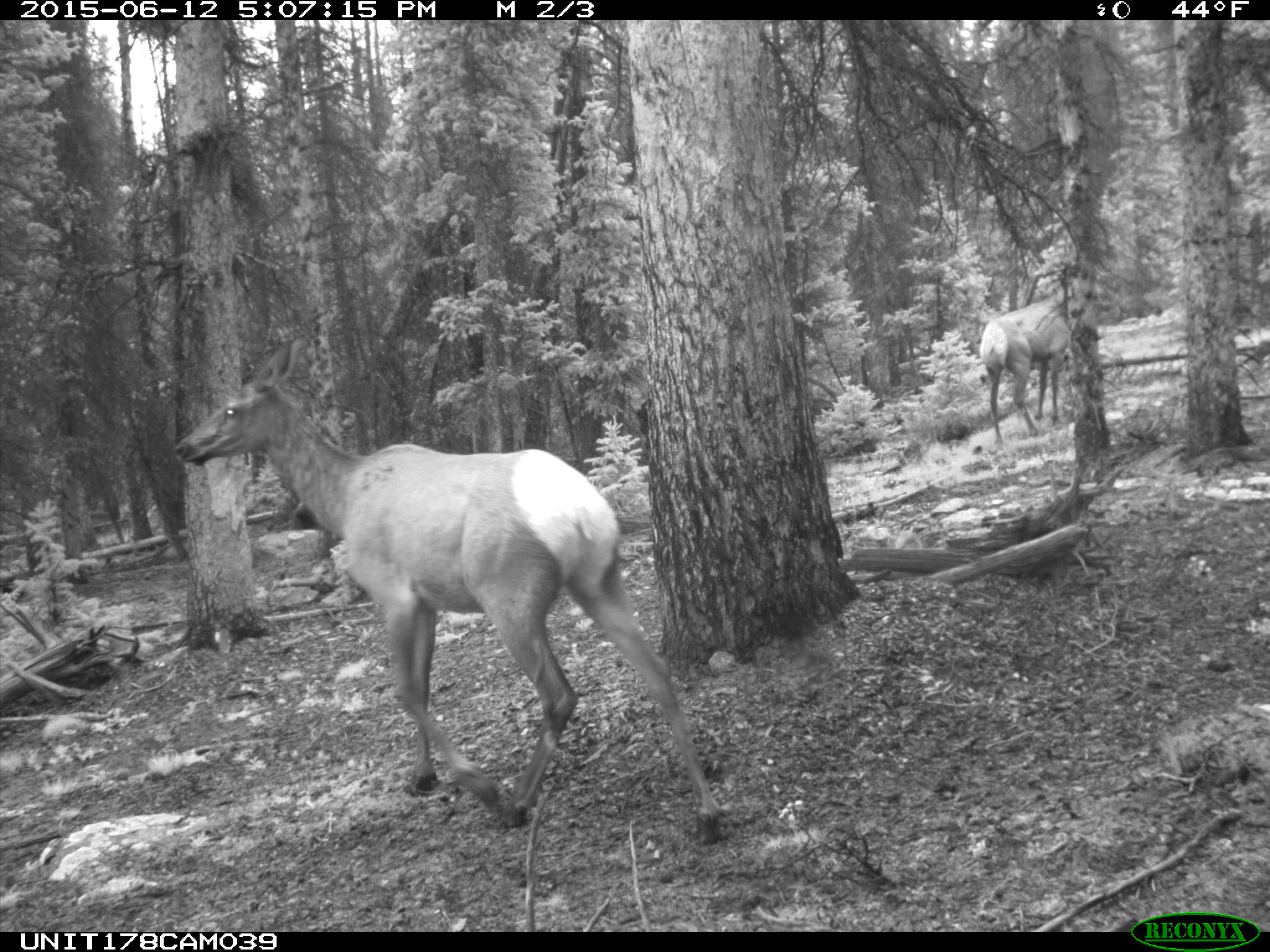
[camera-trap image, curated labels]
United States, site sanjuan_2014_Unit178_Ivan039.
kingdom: Animalia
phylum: Chordata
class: Mammalia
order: Artiodactyla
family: Cervidae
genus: Cervus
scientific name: Cervus elaphus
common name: red deer